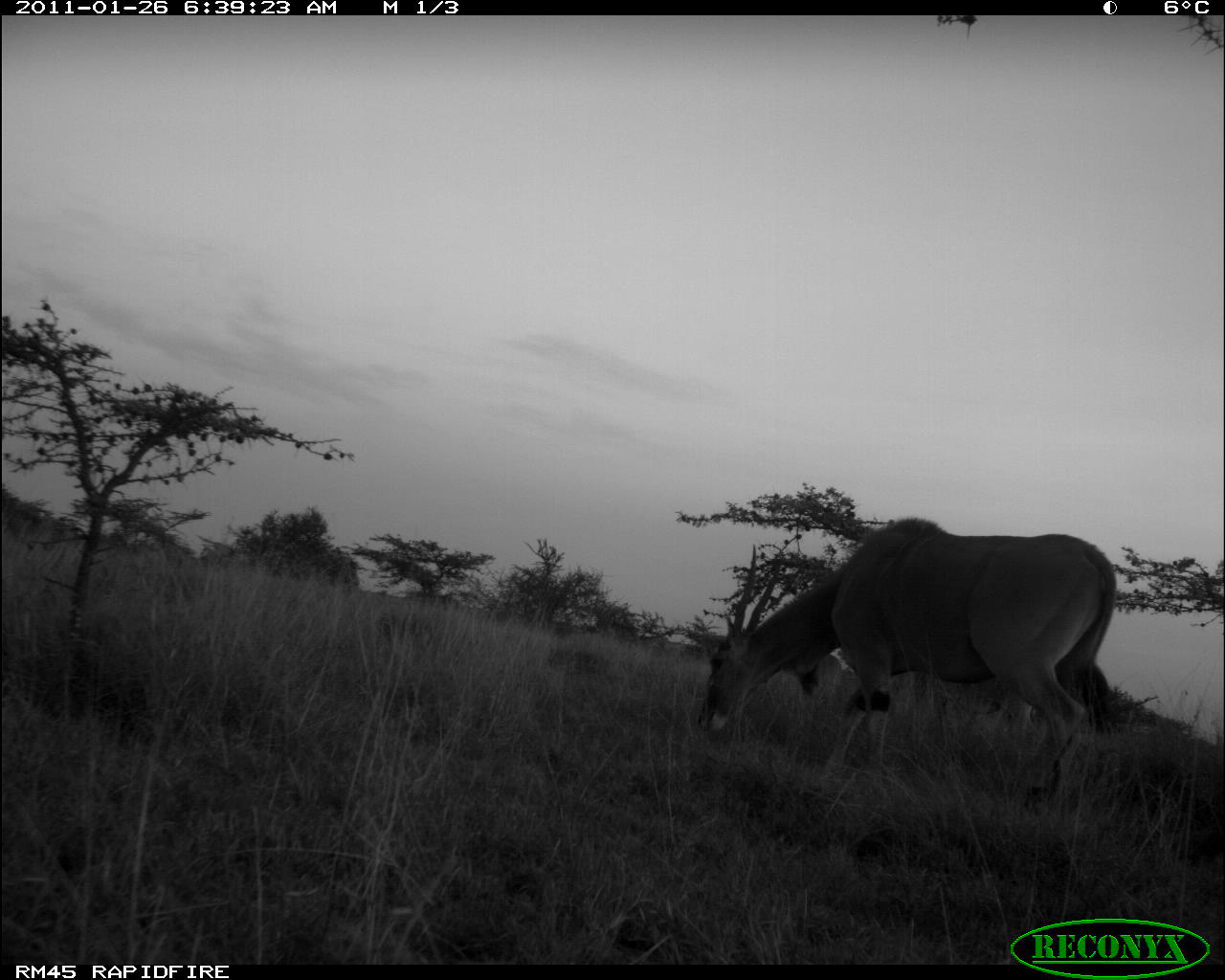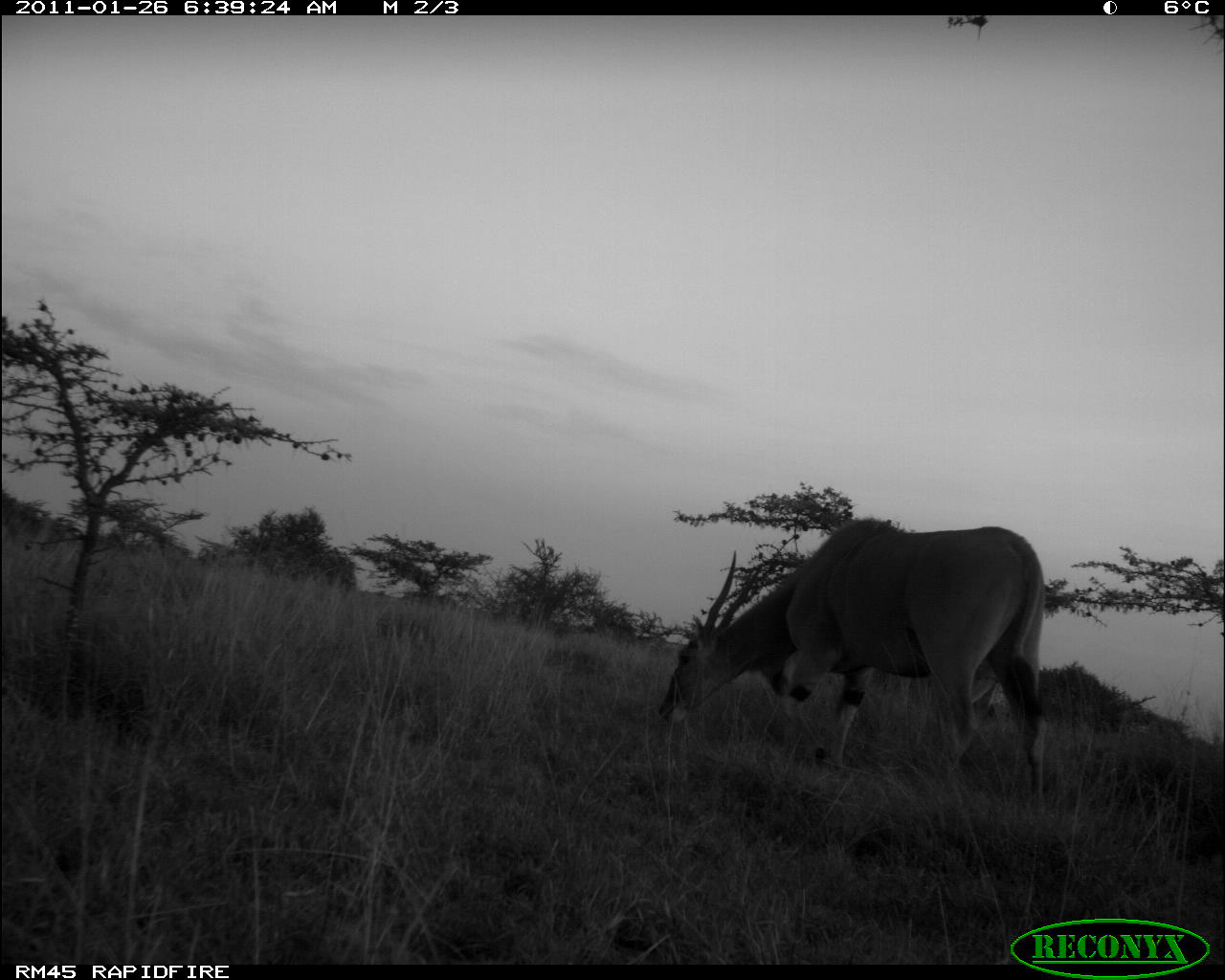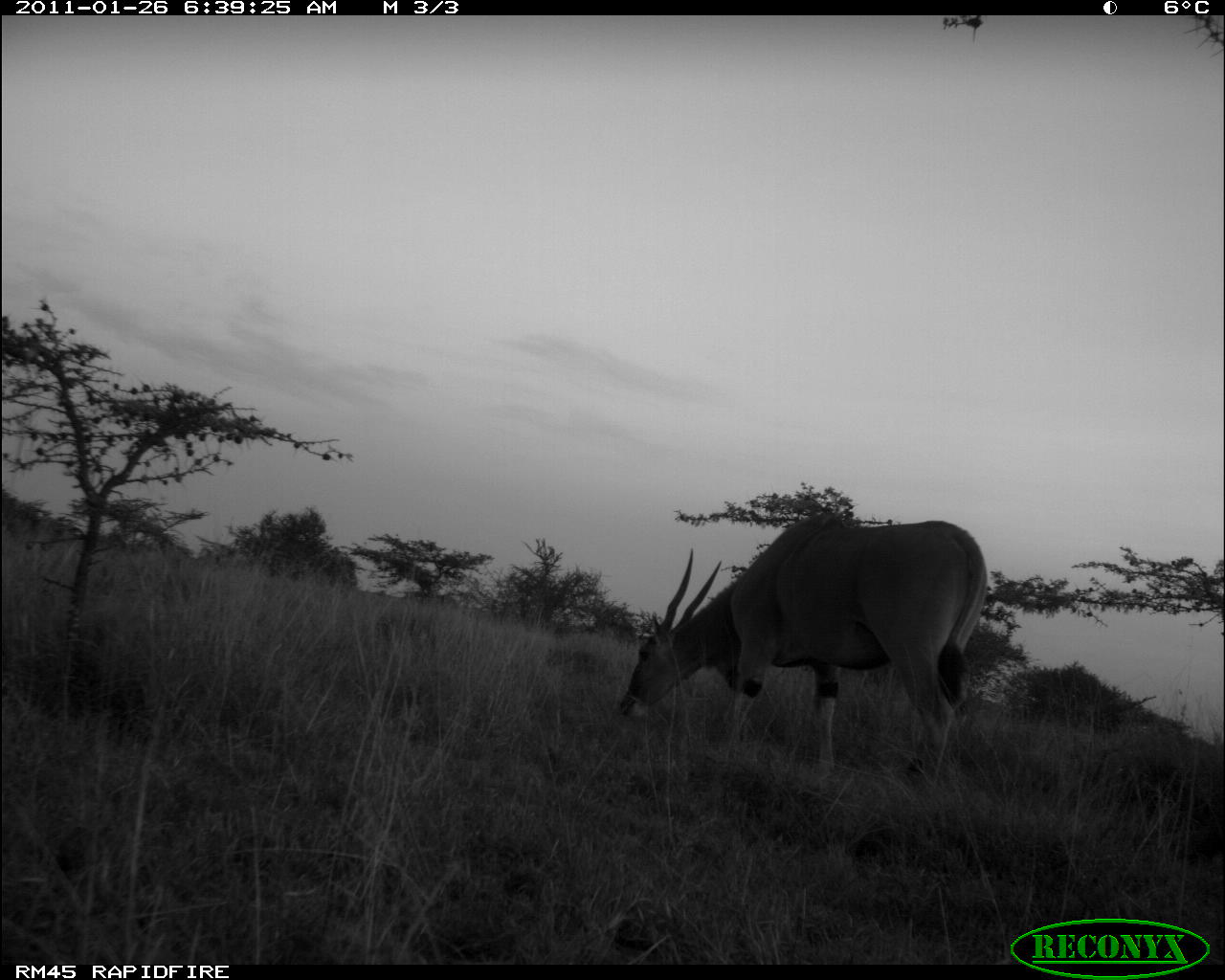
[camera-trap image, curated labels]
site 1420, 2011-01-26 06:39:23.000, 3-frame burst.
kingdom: Animalia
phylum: Chordata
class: Mammalia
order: Artiodactyla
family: Bovidae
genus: Madoqua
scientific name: Madoqua guentheri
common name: günther's dik-dik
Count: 1.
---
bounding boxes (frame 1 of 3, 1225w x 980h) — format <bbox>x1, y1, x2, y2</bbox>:
madoqua guentheri: <bbox>696, 515, 1116, 811</bbox>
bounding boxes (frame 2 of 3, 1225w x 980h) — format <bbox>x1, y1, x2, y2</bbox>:
madoqua guentheri: <bbox>656, 515, 1043, 801</bbox>